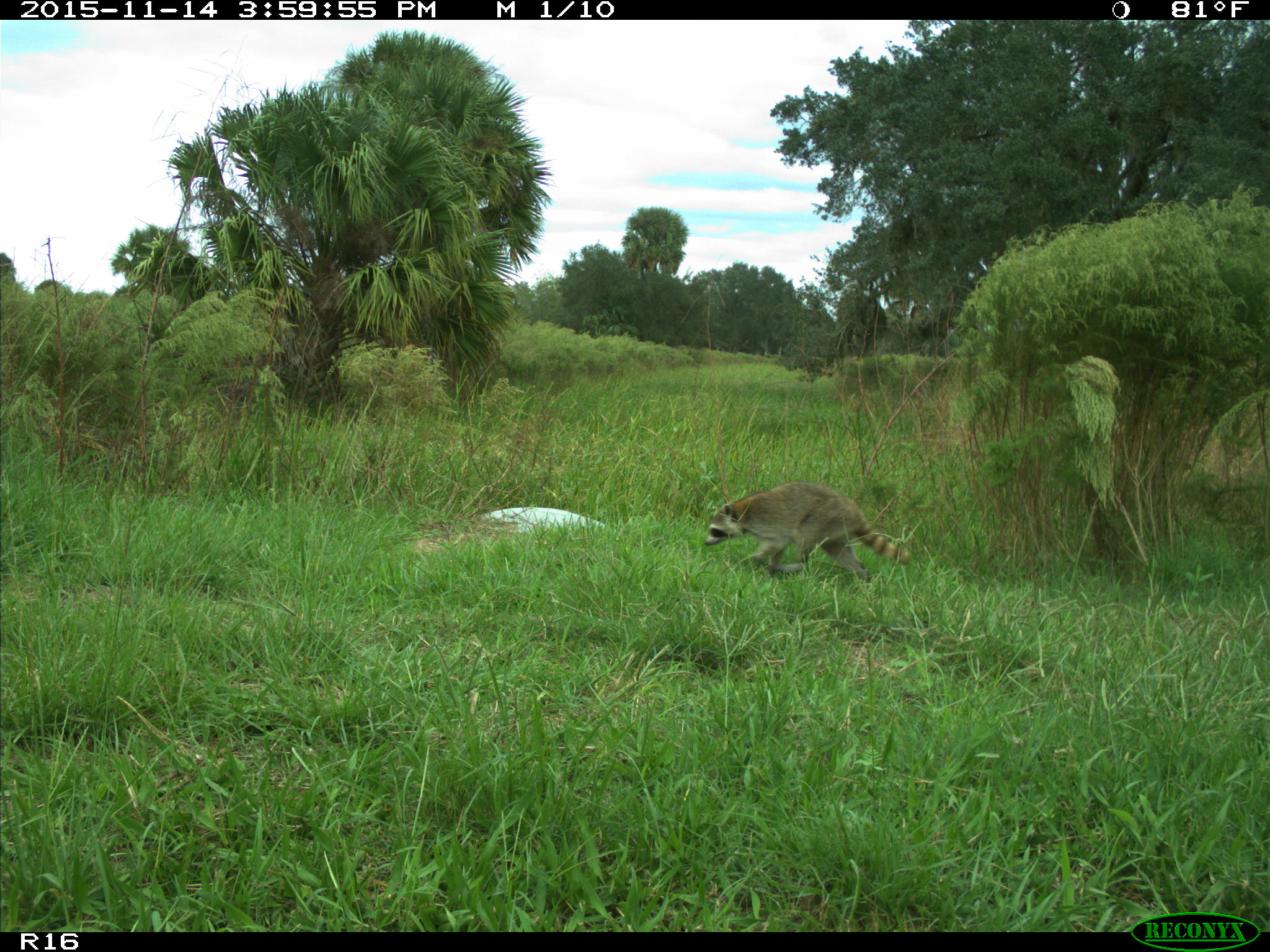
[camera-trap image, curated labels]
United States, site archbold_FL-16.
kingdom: Animalia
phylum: Chordata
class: Mammalia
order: Carnivora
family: Procyonidae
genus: Procyon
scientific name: Procyon lotor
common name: common raccoon